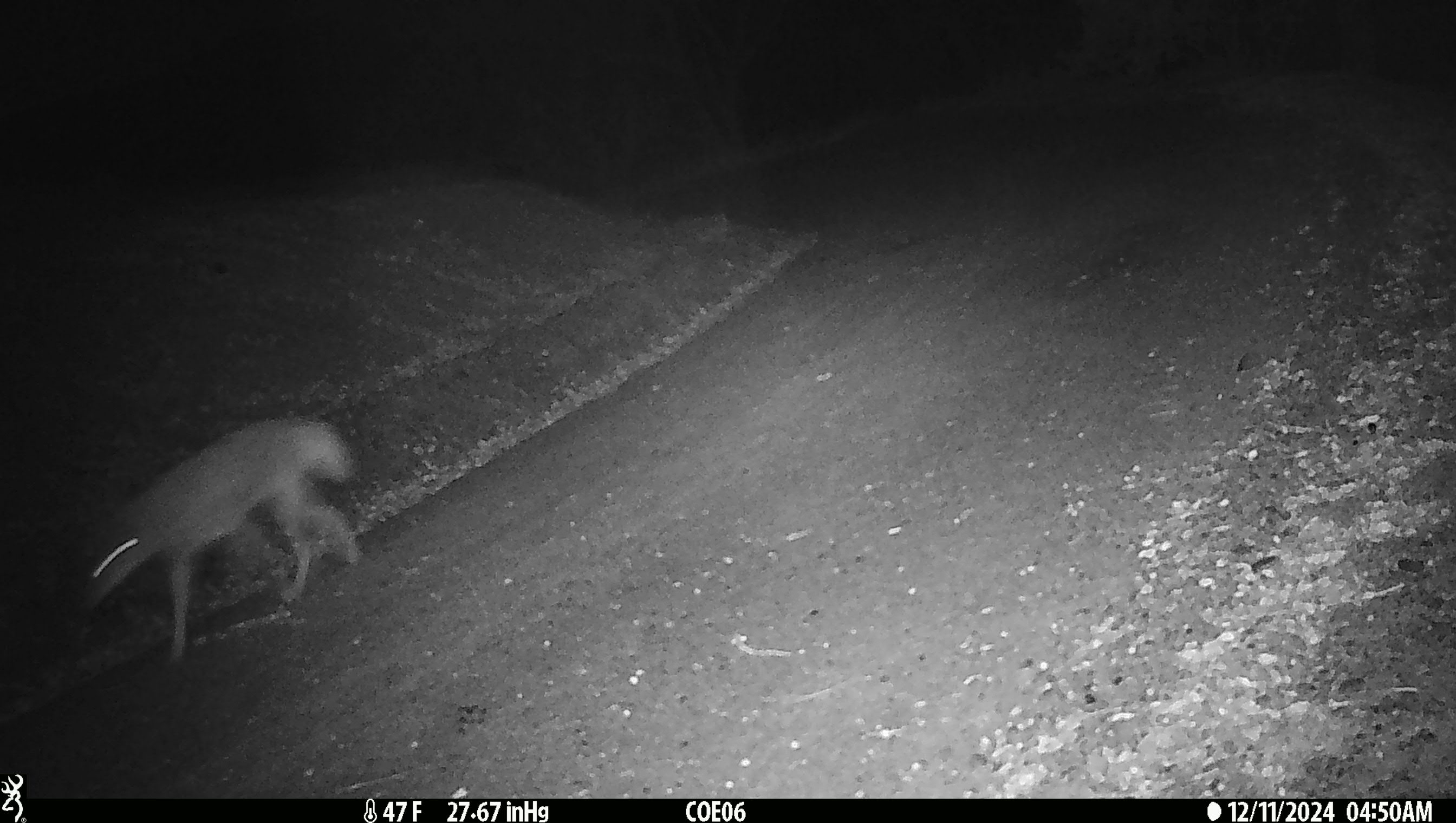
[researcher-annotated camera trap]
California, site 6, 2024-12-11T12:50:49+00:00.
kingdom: Animalia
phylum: Chordata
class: Mammalia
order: Carnivora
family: Canidae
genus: Canis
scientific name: Canis latrans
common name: coyote